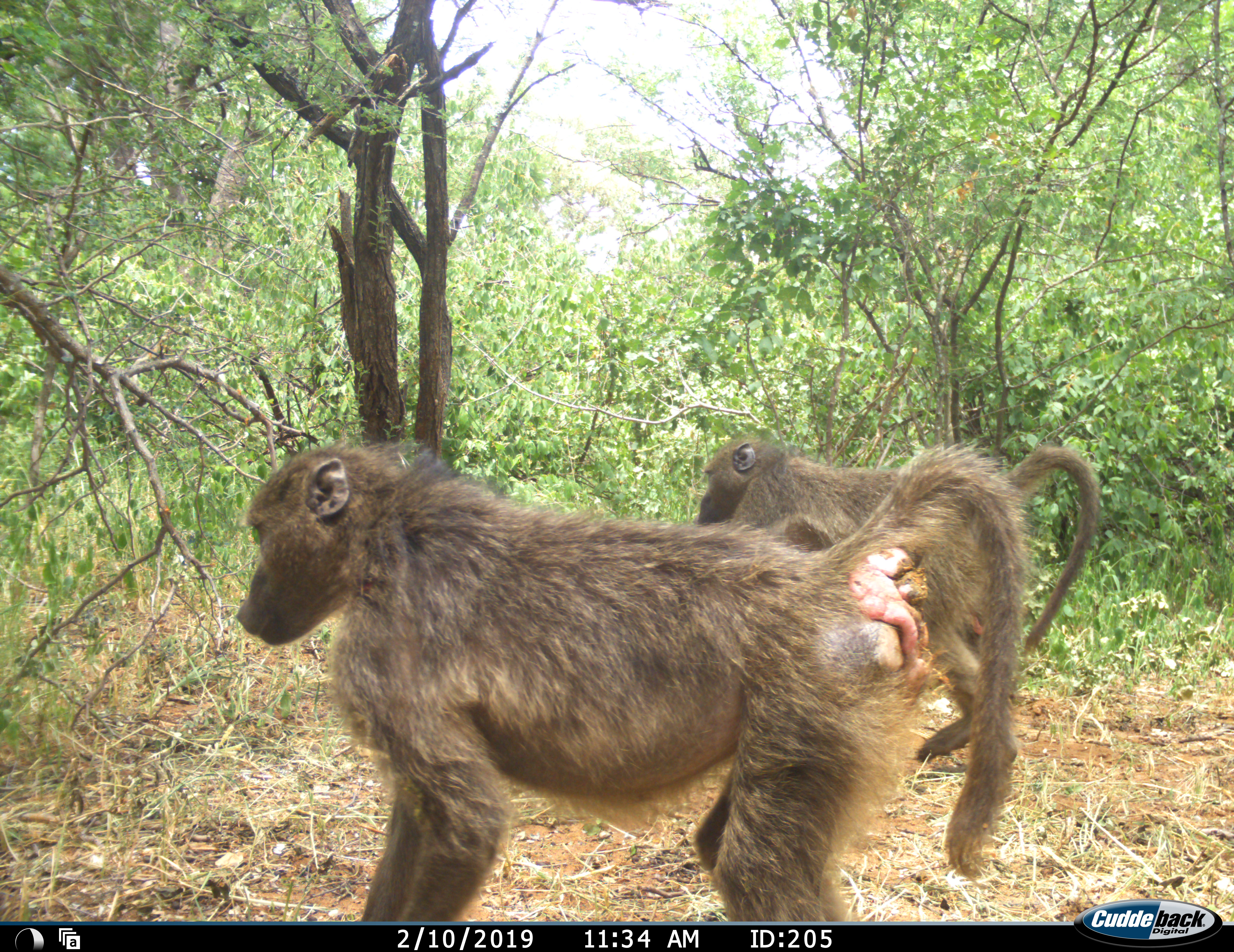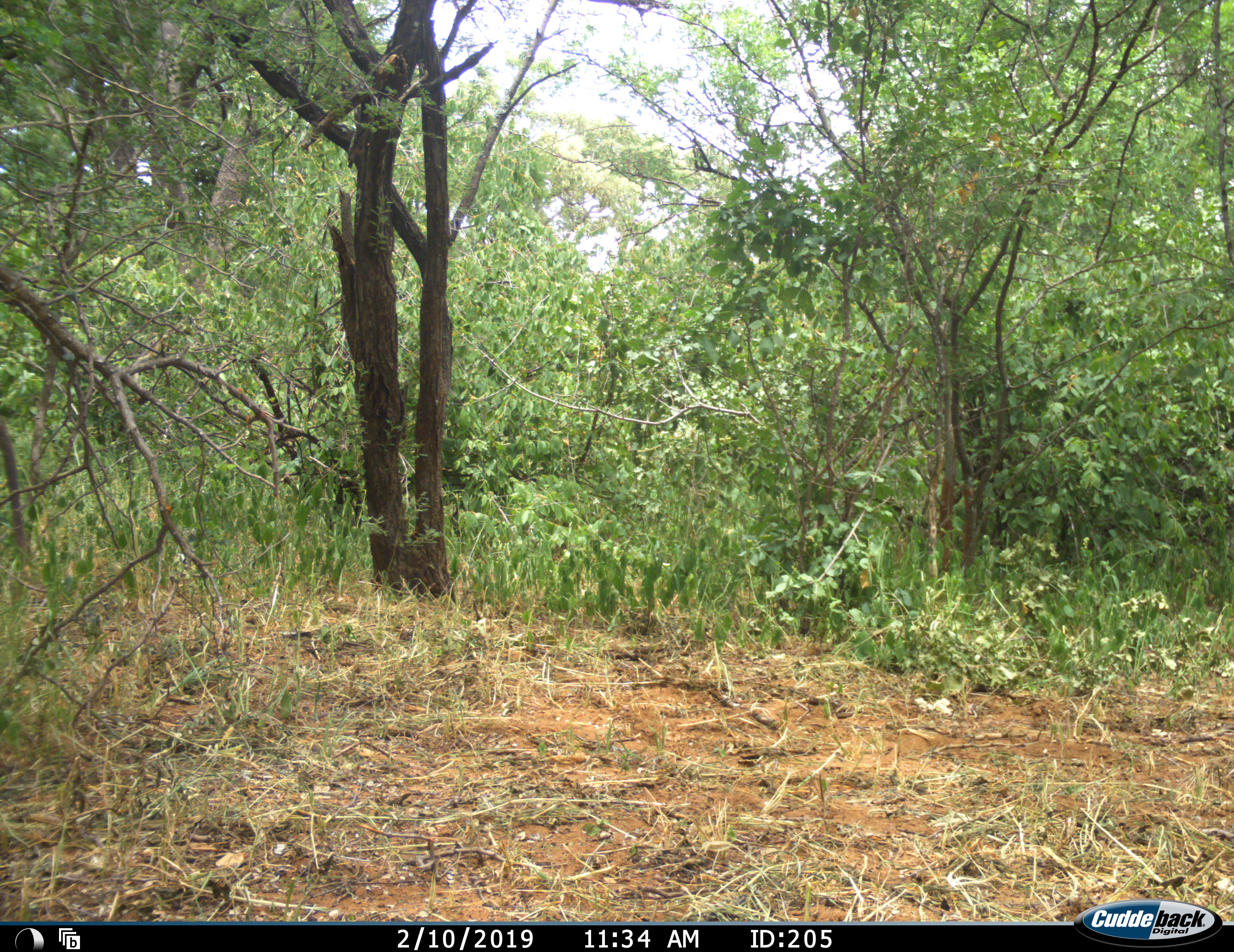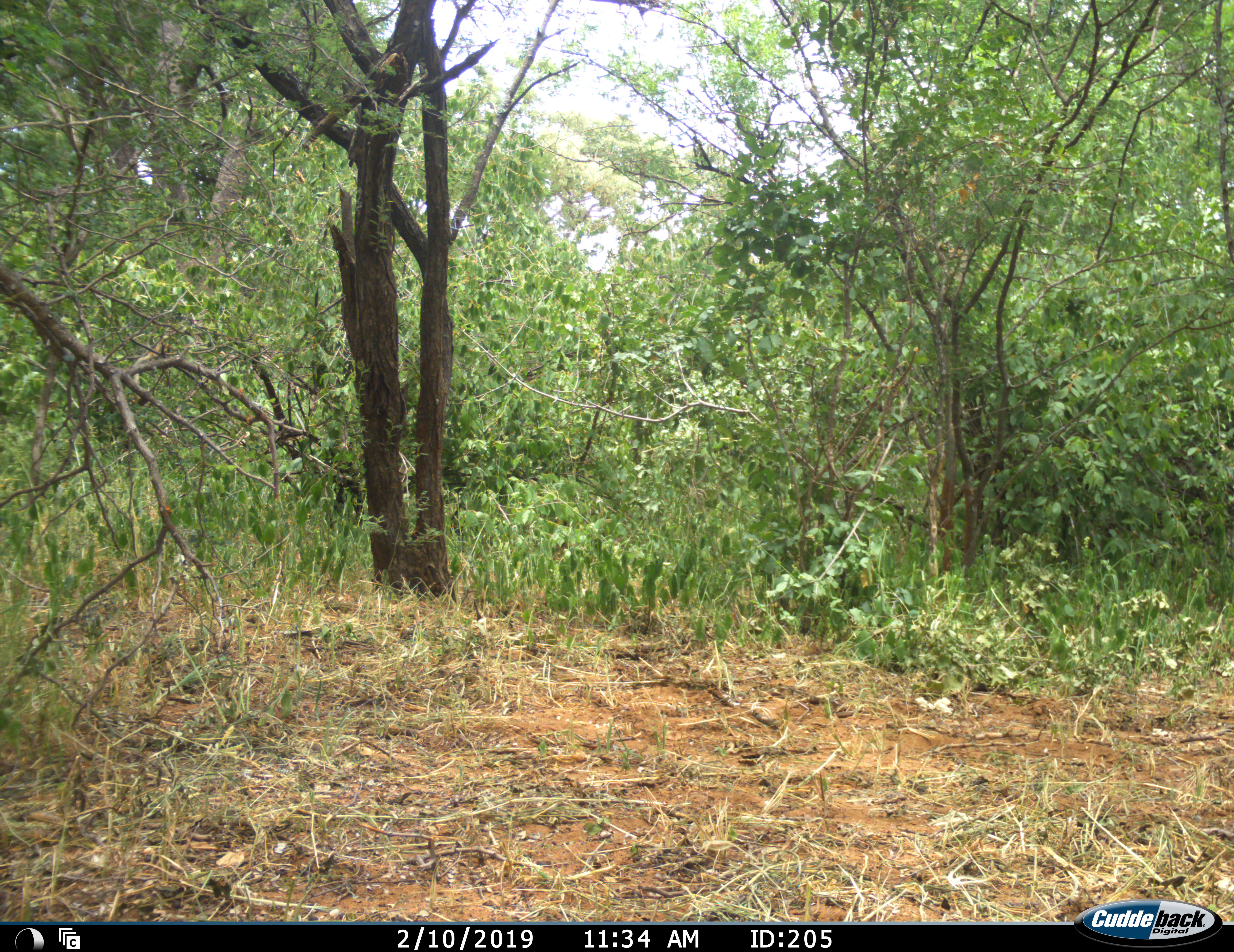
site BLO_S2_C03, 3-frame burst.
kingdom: Animalia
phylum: Chordata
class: Mammalia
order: Primates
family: Cercopithecidae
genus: Papio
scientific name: Papio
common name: baboon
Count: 2.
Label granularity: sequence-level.